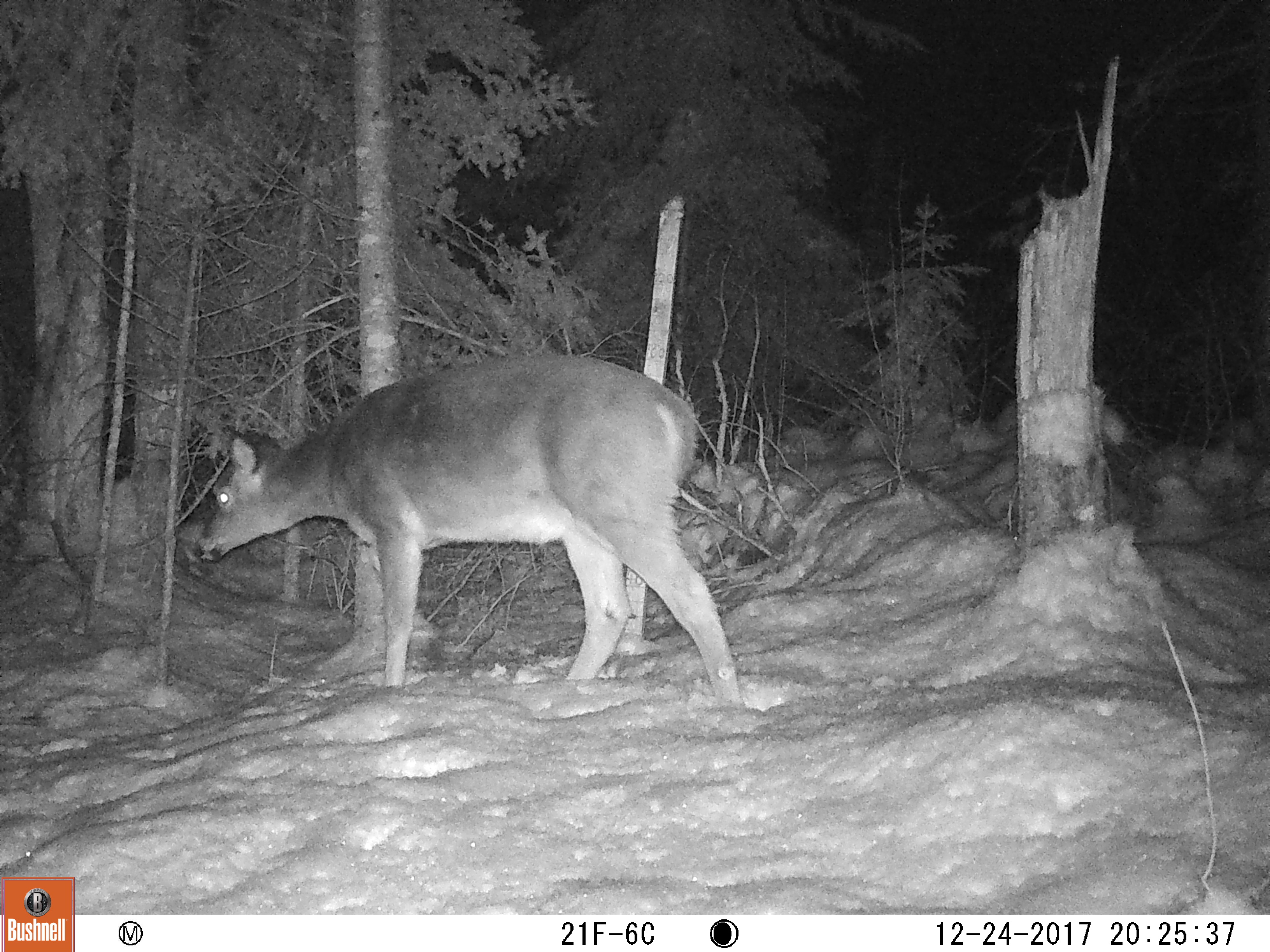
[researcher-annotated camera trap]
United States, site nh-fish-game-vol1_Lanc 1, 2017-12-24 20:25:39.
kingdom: Animalia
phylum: Chordata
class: Mammalia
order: Artiodactyla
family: Cervidae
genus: Odocoileus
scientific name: Odocoileus virginianus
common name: white-tailed deer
White-tailed deer (Odocoileus virginianus).